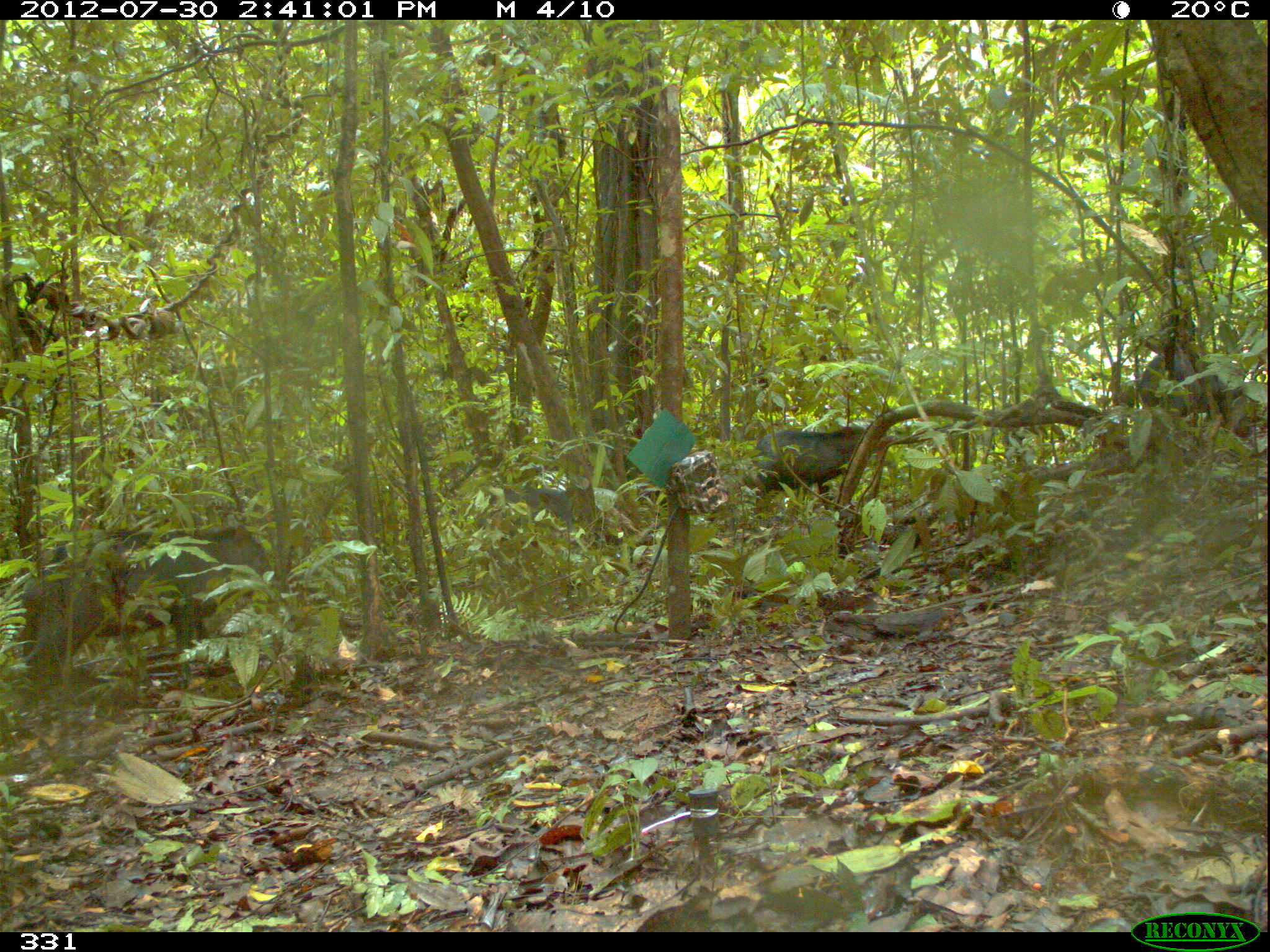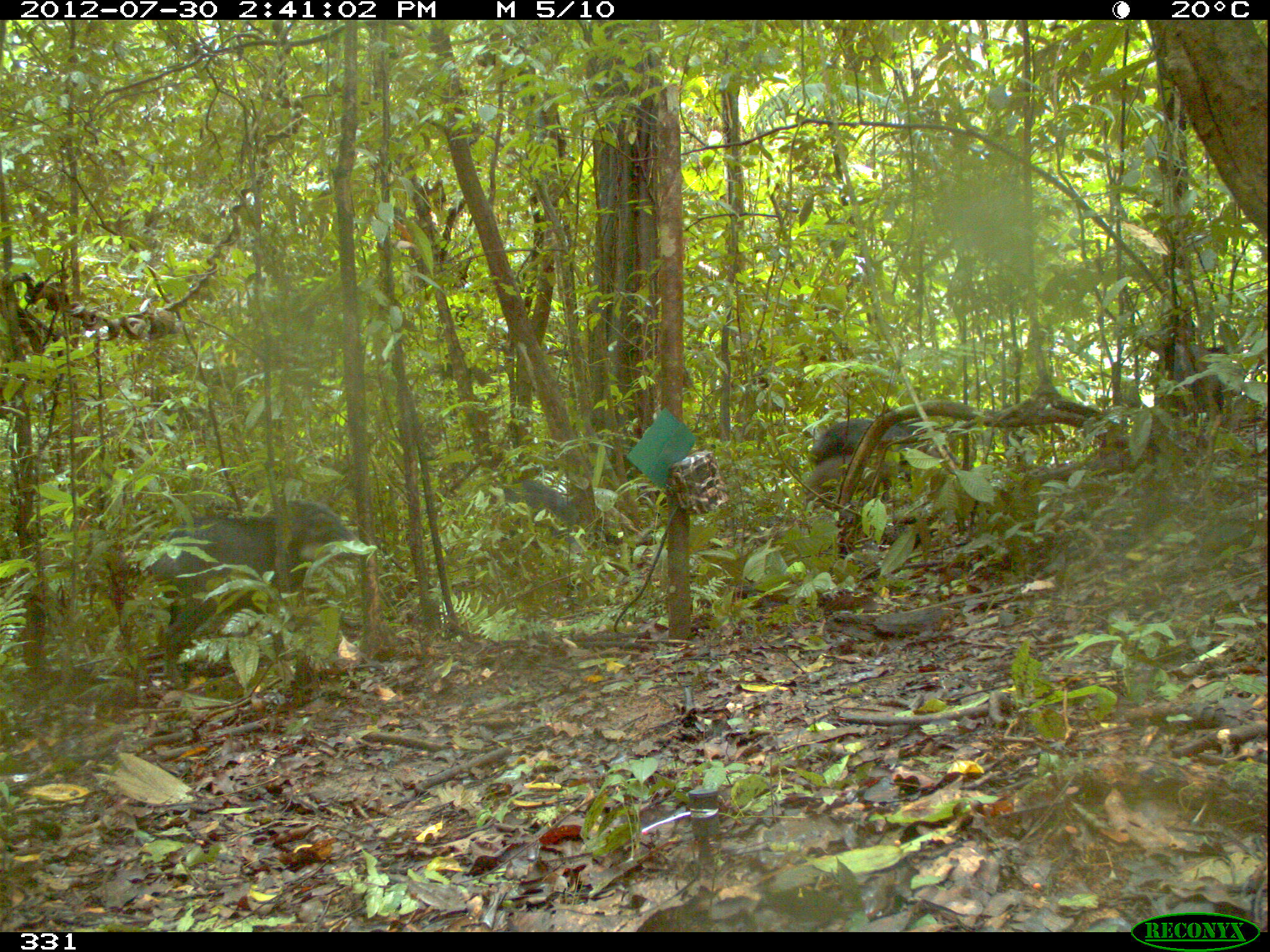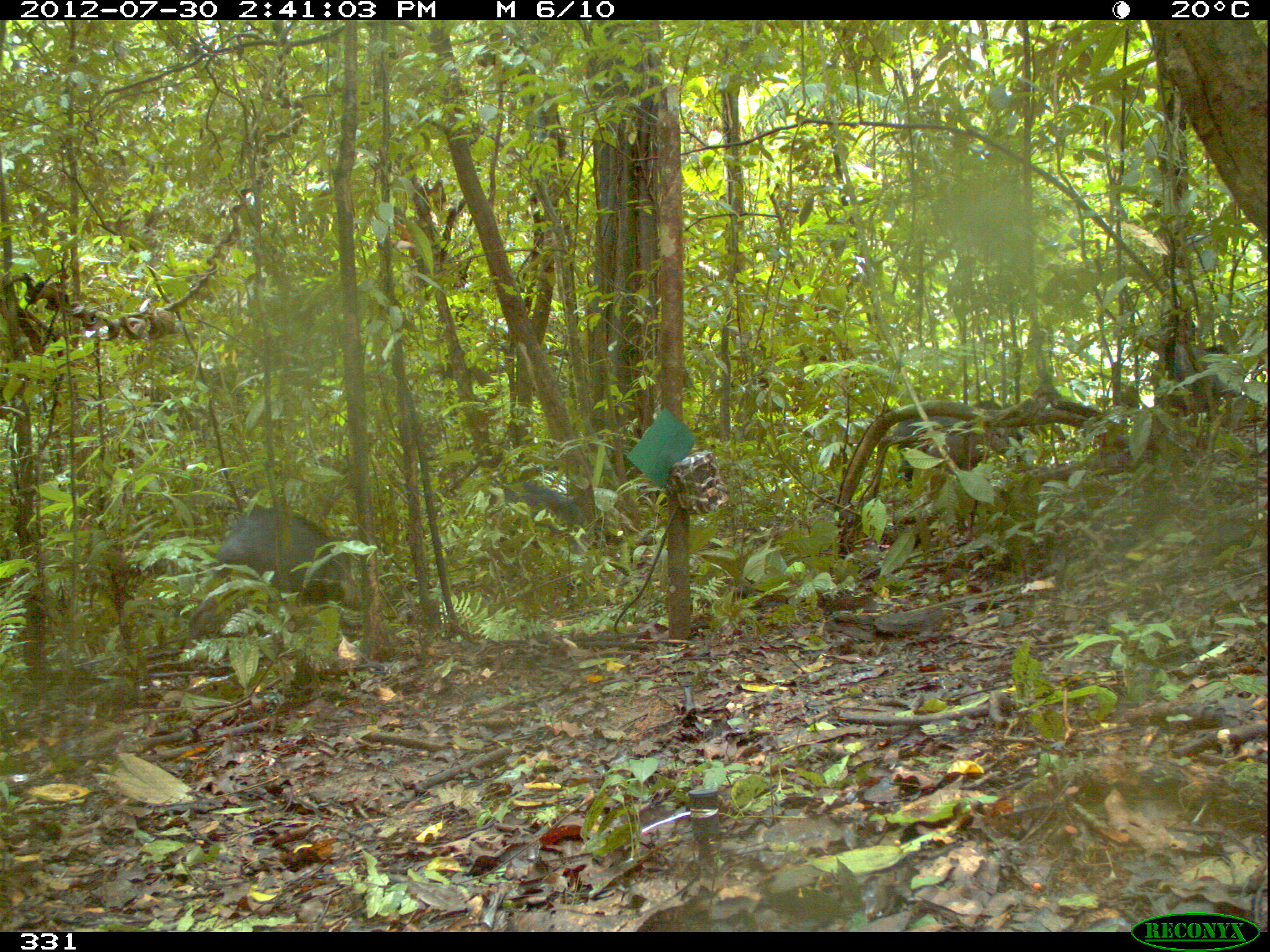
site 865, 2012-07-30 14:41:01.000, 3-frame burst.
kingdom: Animalia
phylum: Chordata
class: Mammalia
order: Artiodactyla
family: Tayassuidae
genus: Tayassu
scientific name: Tayassu pecari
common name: white-lipped peccary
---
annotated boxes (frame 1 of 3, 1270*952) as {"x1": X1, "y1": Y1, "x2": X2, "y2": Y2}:
tayassu pecari: {"x1": 19, "y1": 521, "x2": 275, "y2": 709}; {"x1": 749, "y1": 424, "x2": 874, "y2": 509}; {"x1": 1137, "y1": 350, "x2": 1232, "y2": 426}; {"x1": 478, "y1": 482, "x2": 570, "y2": 544}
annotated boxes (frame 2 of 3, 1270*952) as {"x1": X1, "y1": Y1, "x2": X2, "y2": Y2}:
tayassu pecari: {"x1": 149, "y1": 497, "x2": 369, "y2": 688}; {"x1": 804, "y1": 441, "x2": 946, "y2": 517}; {"x1": 808, "y1": 416, "x2": 964, "y2": 477}; {"x1": 487, "y1": 475, "x2": 582, "y2": 560}; {"x1": 1152, "y1": 340, "x2": 1230, "y2": 423}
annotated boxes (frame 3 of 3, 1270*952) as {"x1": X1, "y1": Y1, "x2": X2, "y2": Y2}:
tayassu pecari: {"x1": 179, "y1": 506, "x2": 363, "y2": 651}; {"x1": 894, "y1": 400, "x2": 1029, "y2": 499}; {"x1": 486, "y1": 478, "x2": 595, "y2": 558}; {"x1": 1153, "y1": 339, "x2": 1243, "y2": 419}